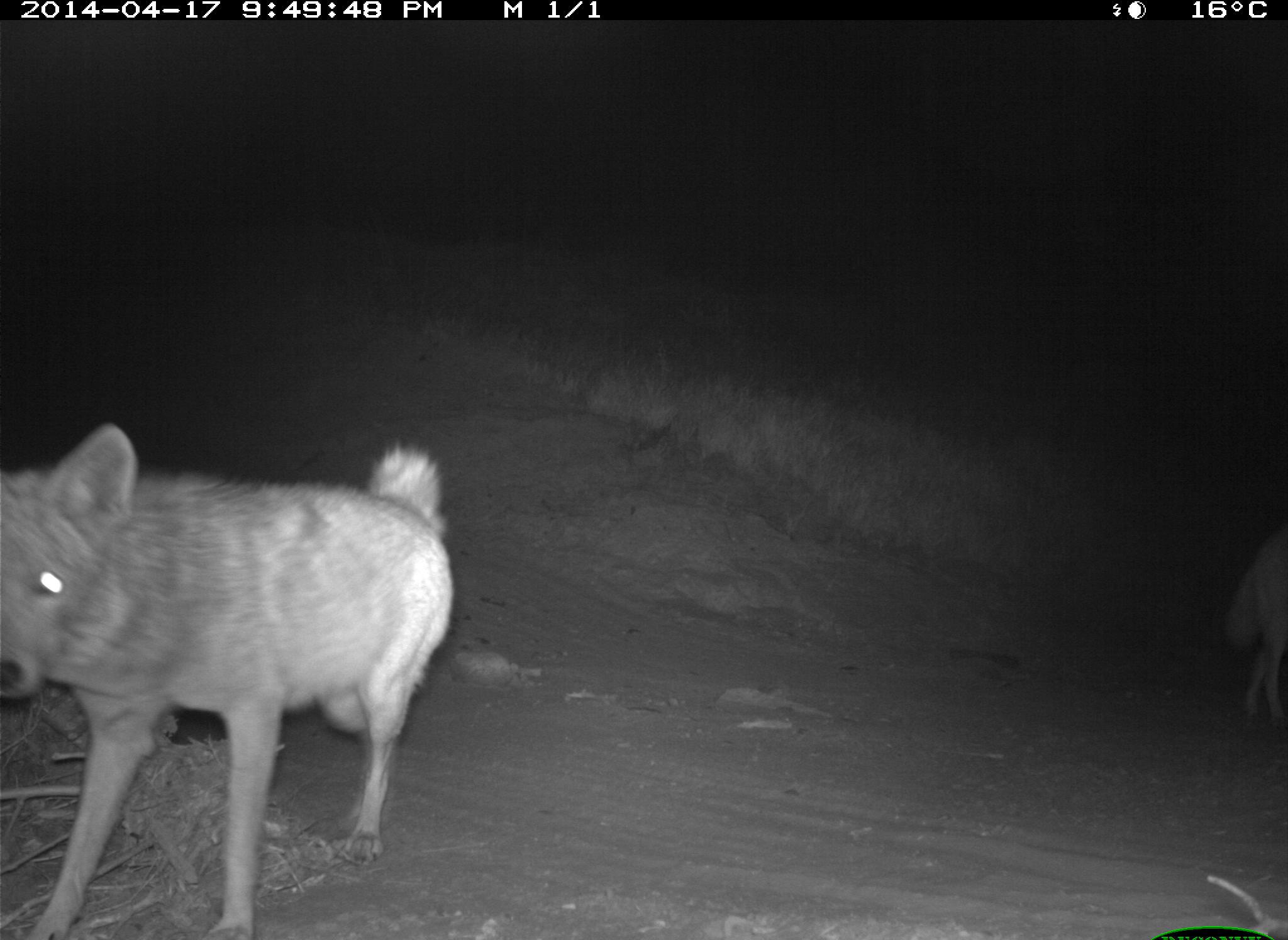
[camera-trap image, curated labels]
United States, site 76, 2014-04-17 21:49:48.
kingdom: Animalia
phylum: Chordata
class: Mammalia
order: Carnivora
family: Canidae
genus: Canis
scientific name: Canis latrans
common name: coyote